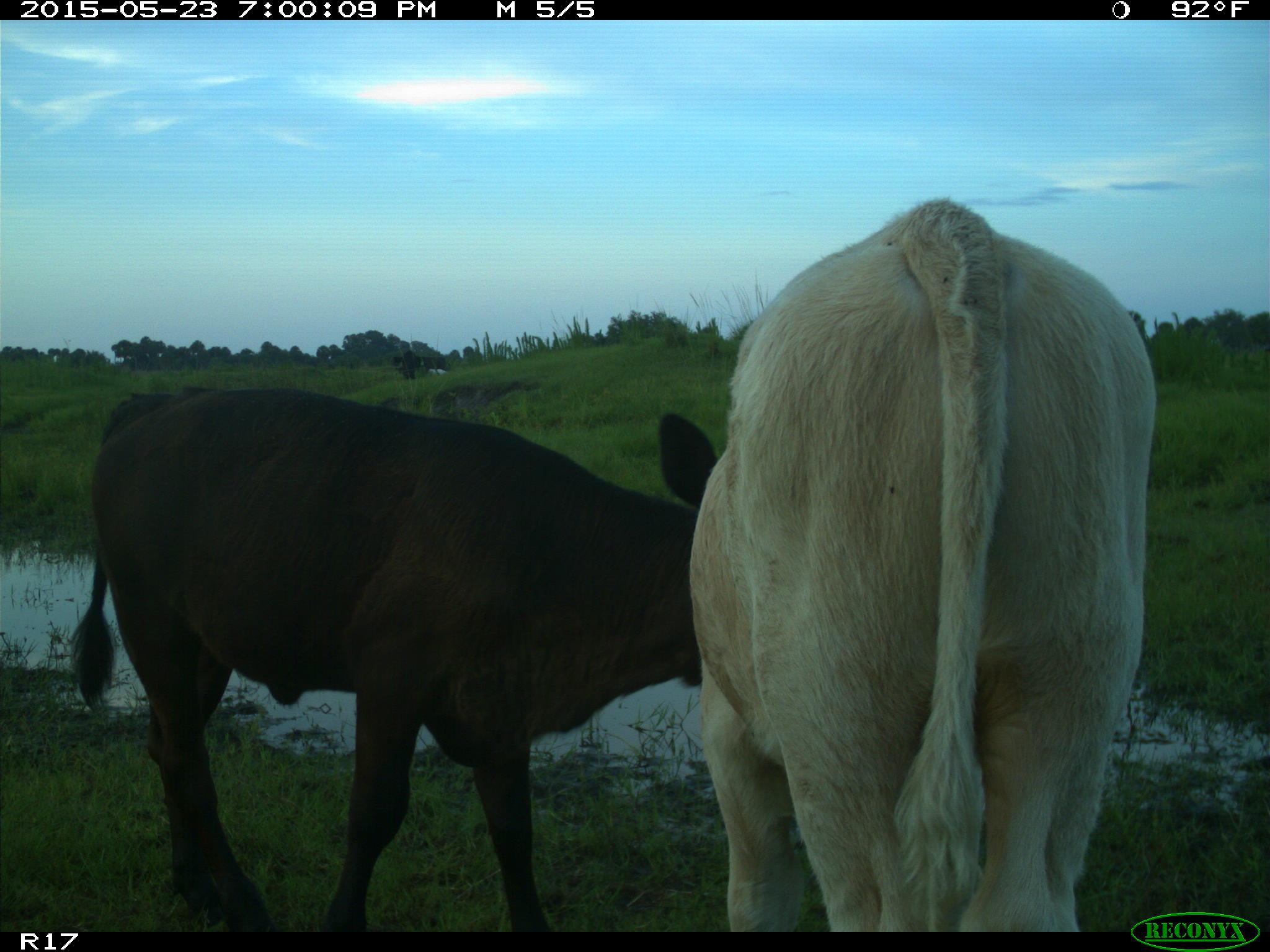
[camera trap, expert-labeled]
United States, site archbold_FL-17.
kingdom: Animalia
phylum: Chordata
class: Mammalia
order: Artiodactyla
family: Bovidae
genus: Bos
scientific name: Bos taurus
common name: domestic cow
Bos taurus (domestic cow).